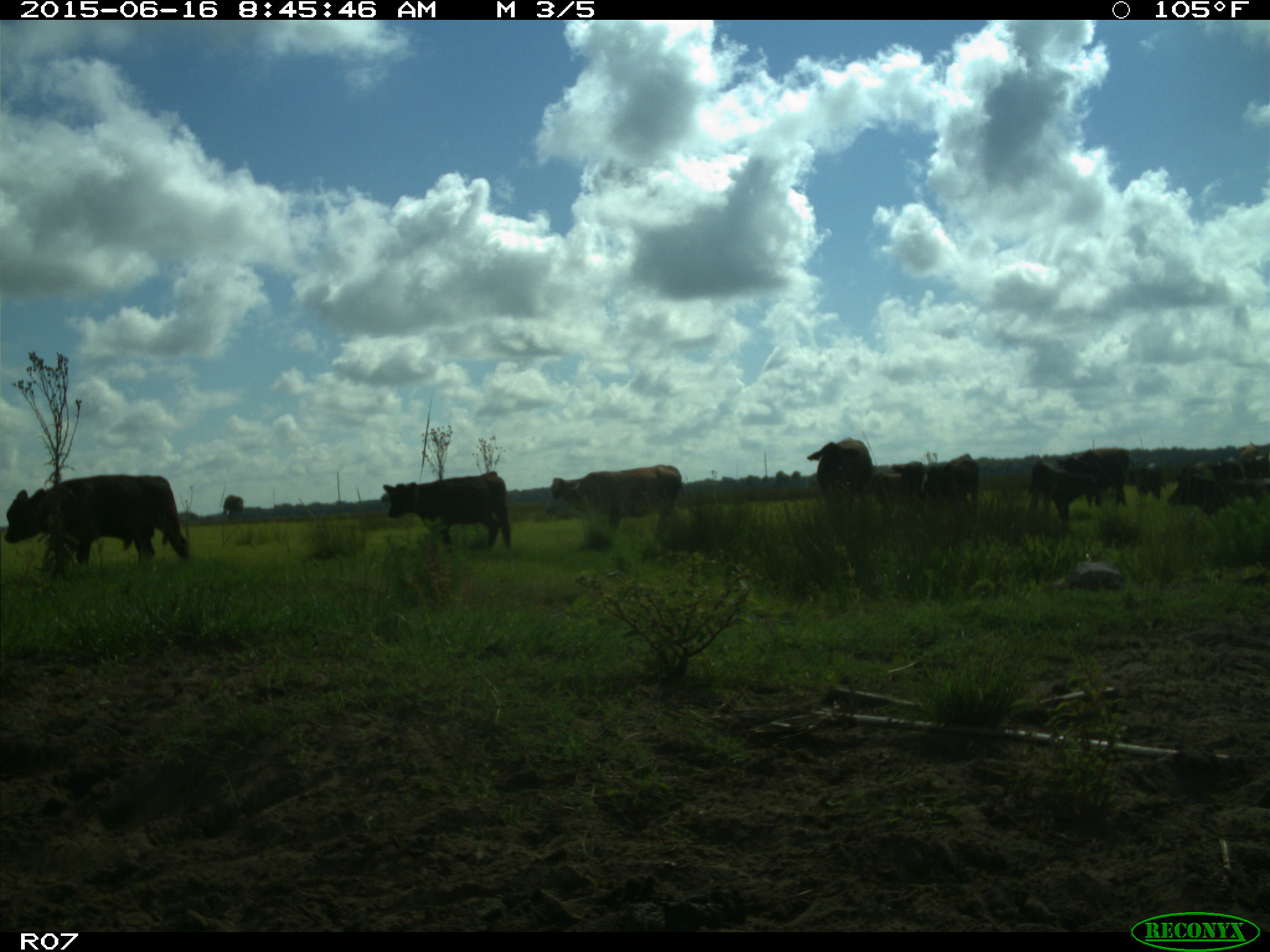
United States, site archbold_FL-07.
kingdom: Animalia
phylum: Chordata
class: Mammalia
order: Artiodactyla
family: Bovidae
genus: Bos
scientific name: Bos taurus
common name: domestic cow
Bos taurus (domestic cow).